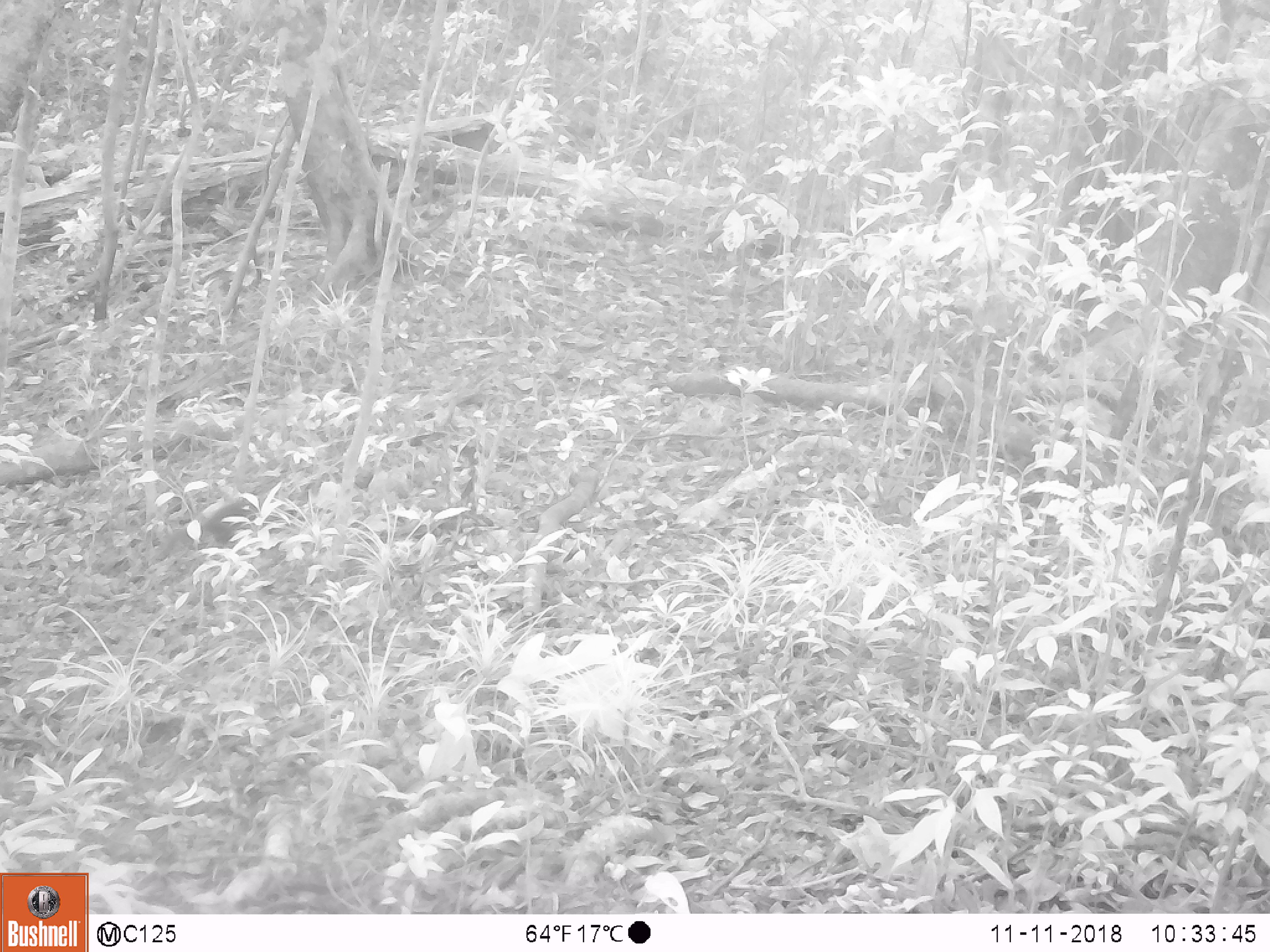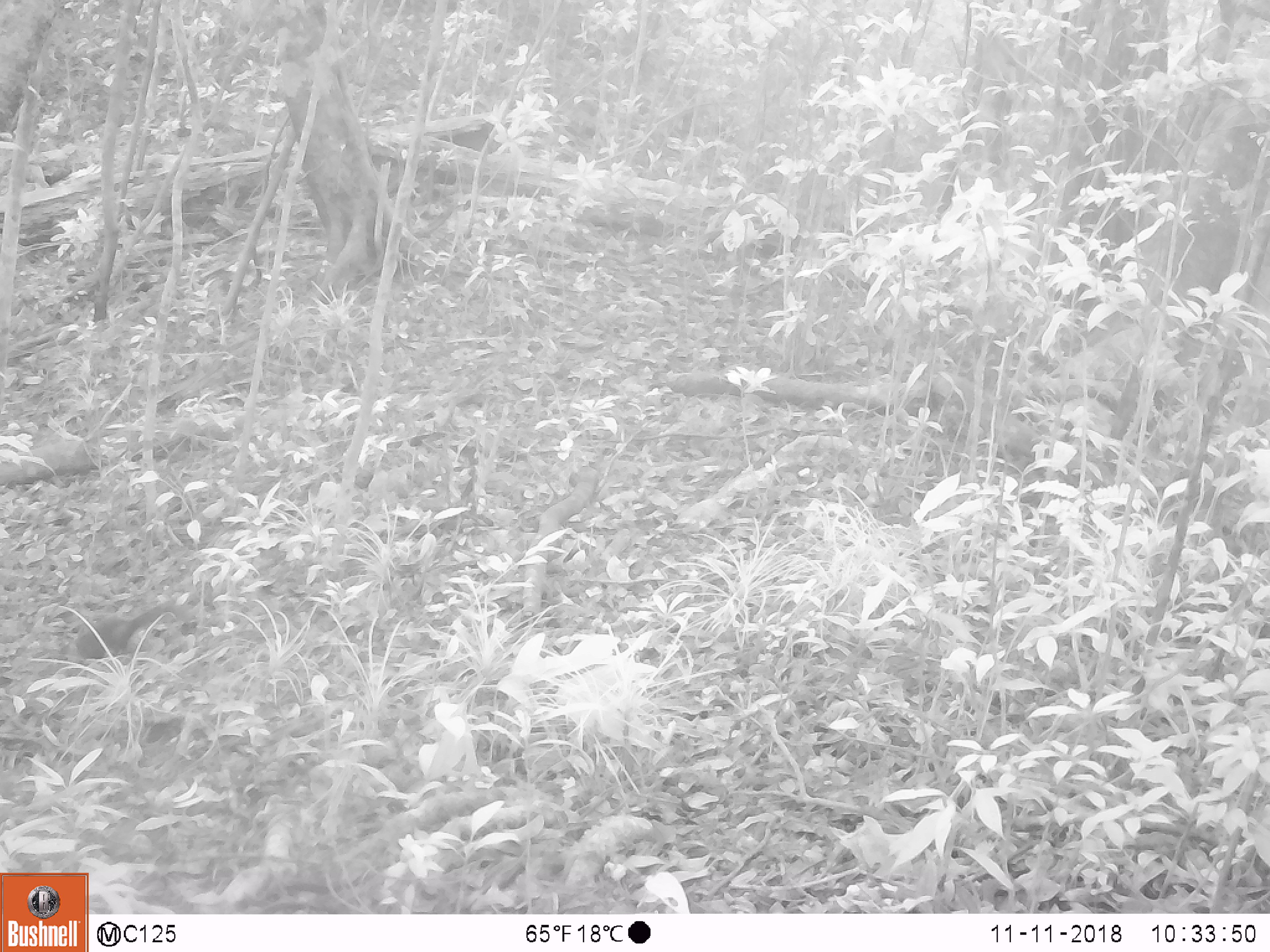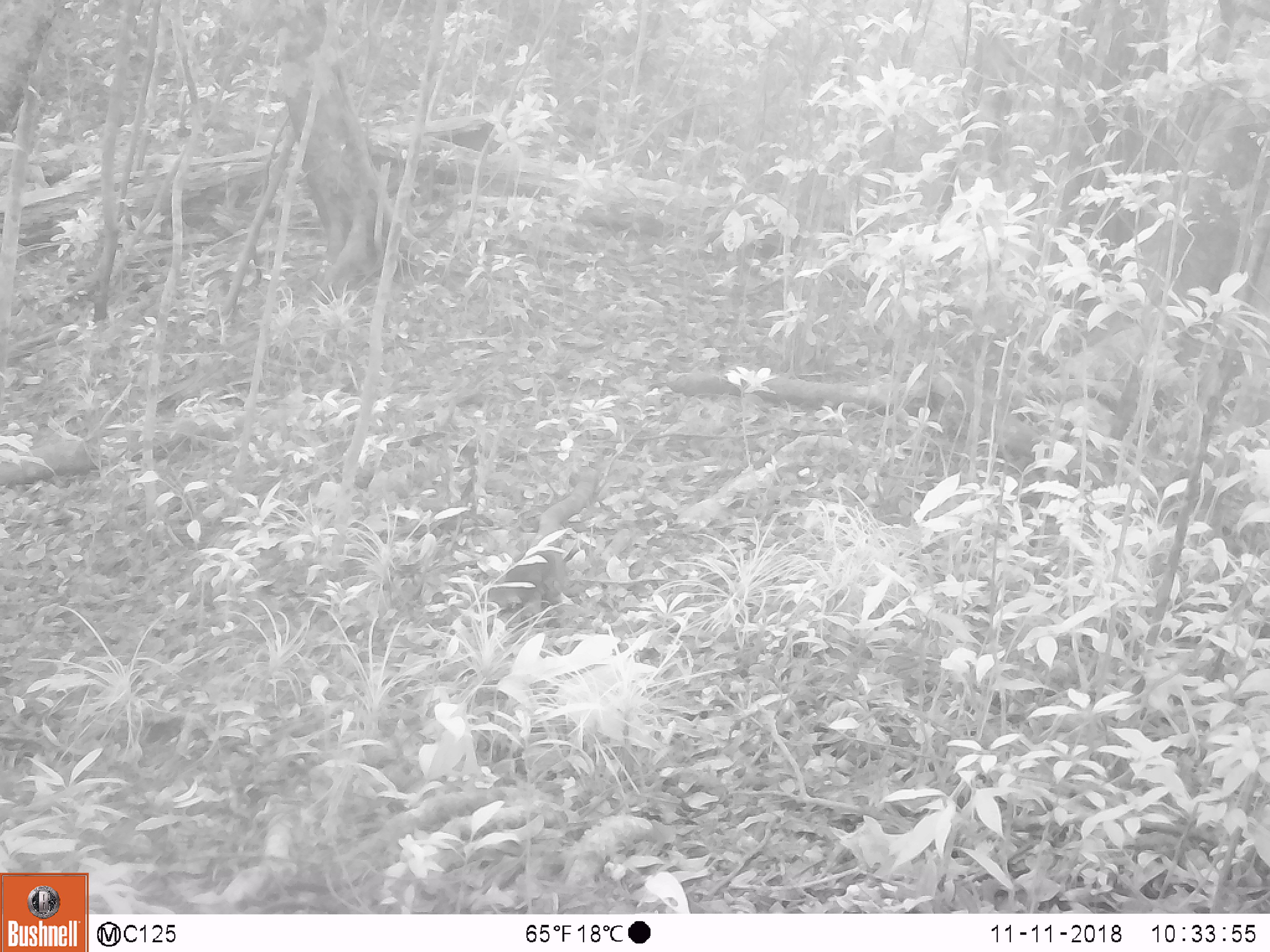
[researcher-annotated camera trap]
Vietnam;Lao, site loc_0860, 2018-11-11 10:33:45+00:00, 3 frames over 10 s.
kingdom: Animalia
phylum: Chordata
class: Mammalia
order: Rodentia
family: Sciuridae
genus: Dremomys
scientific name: Dremomys rufigenis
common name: red-cheeked squirrel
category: red cheeked squirrel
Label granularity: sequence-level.